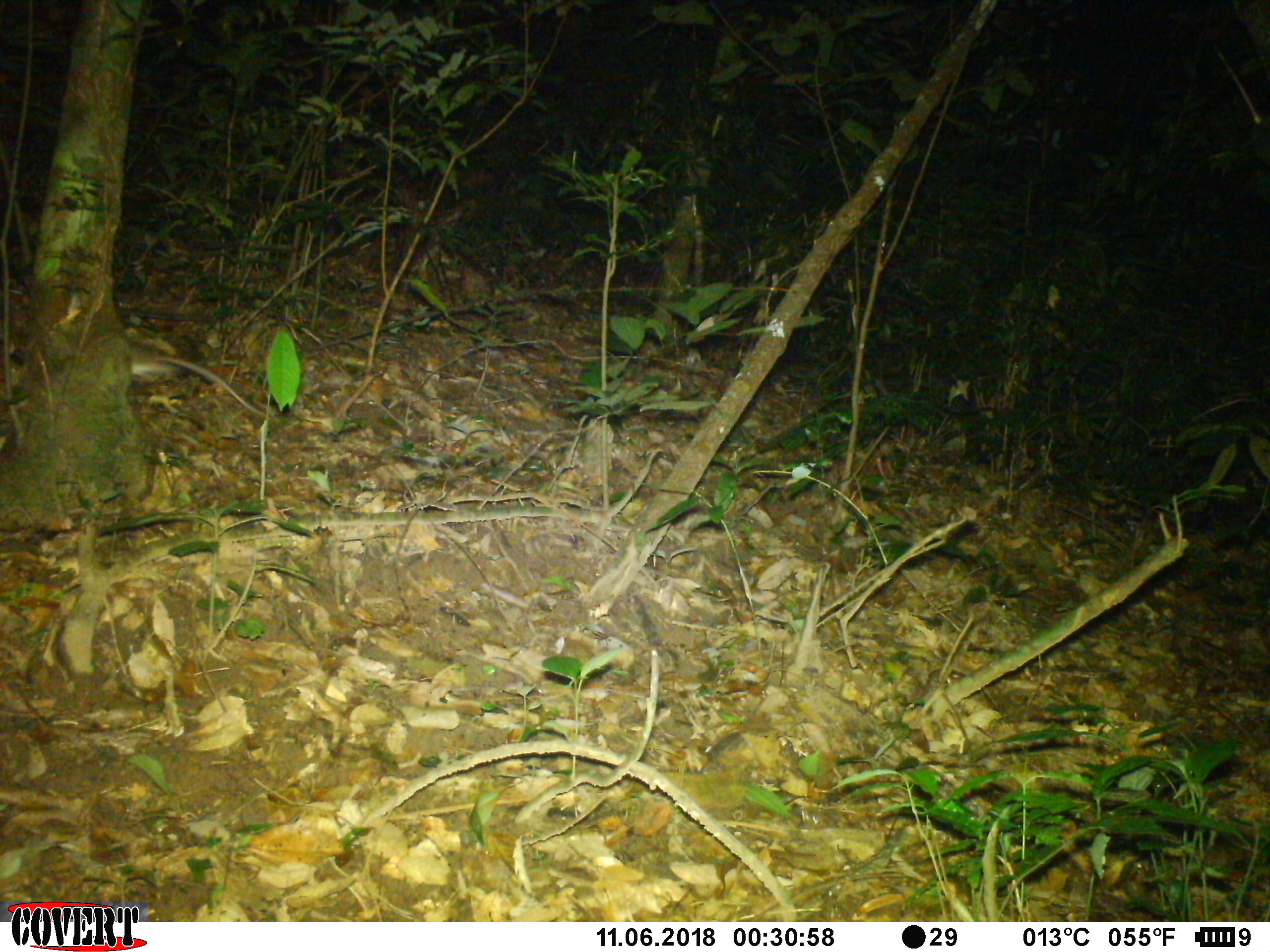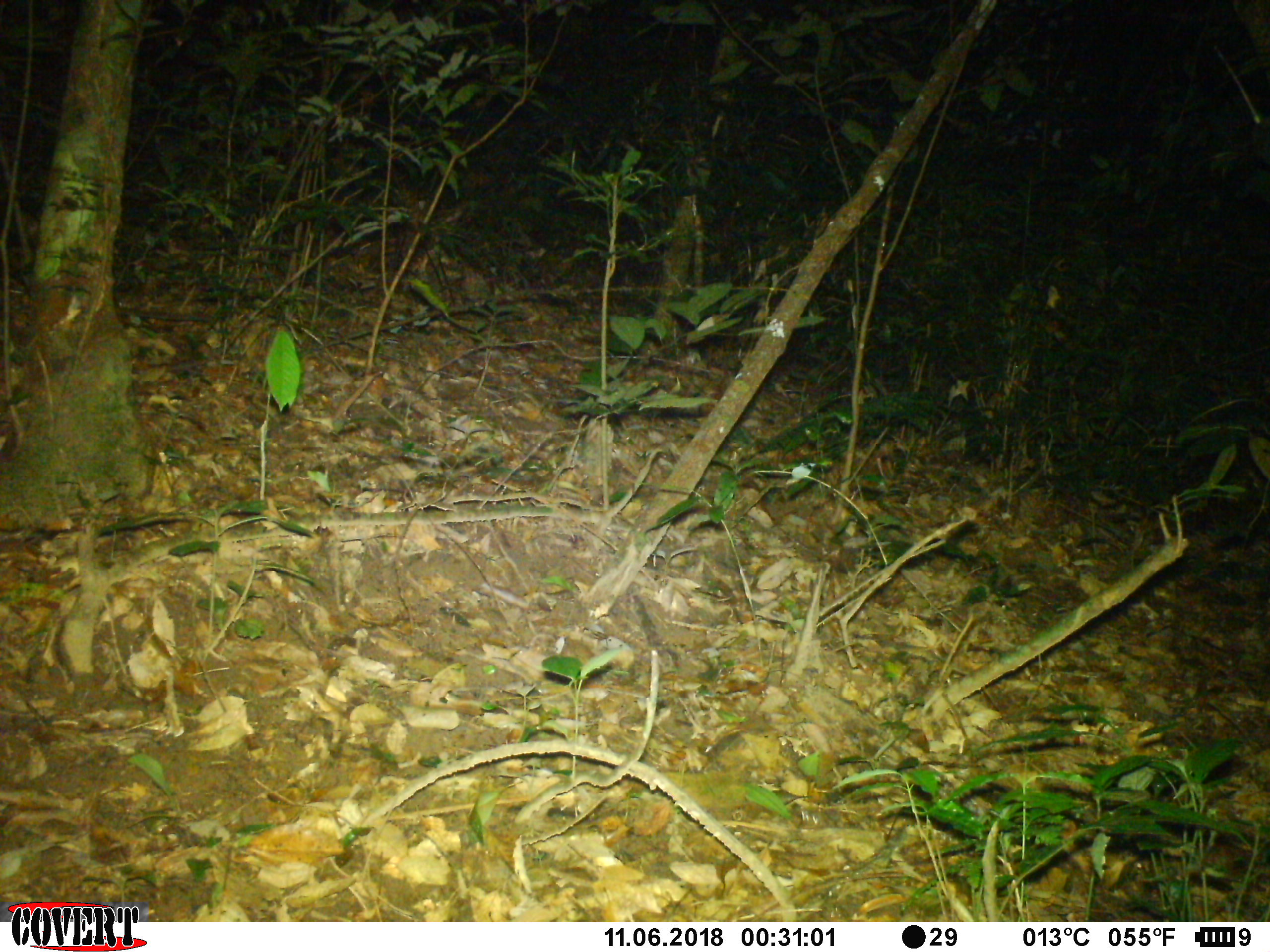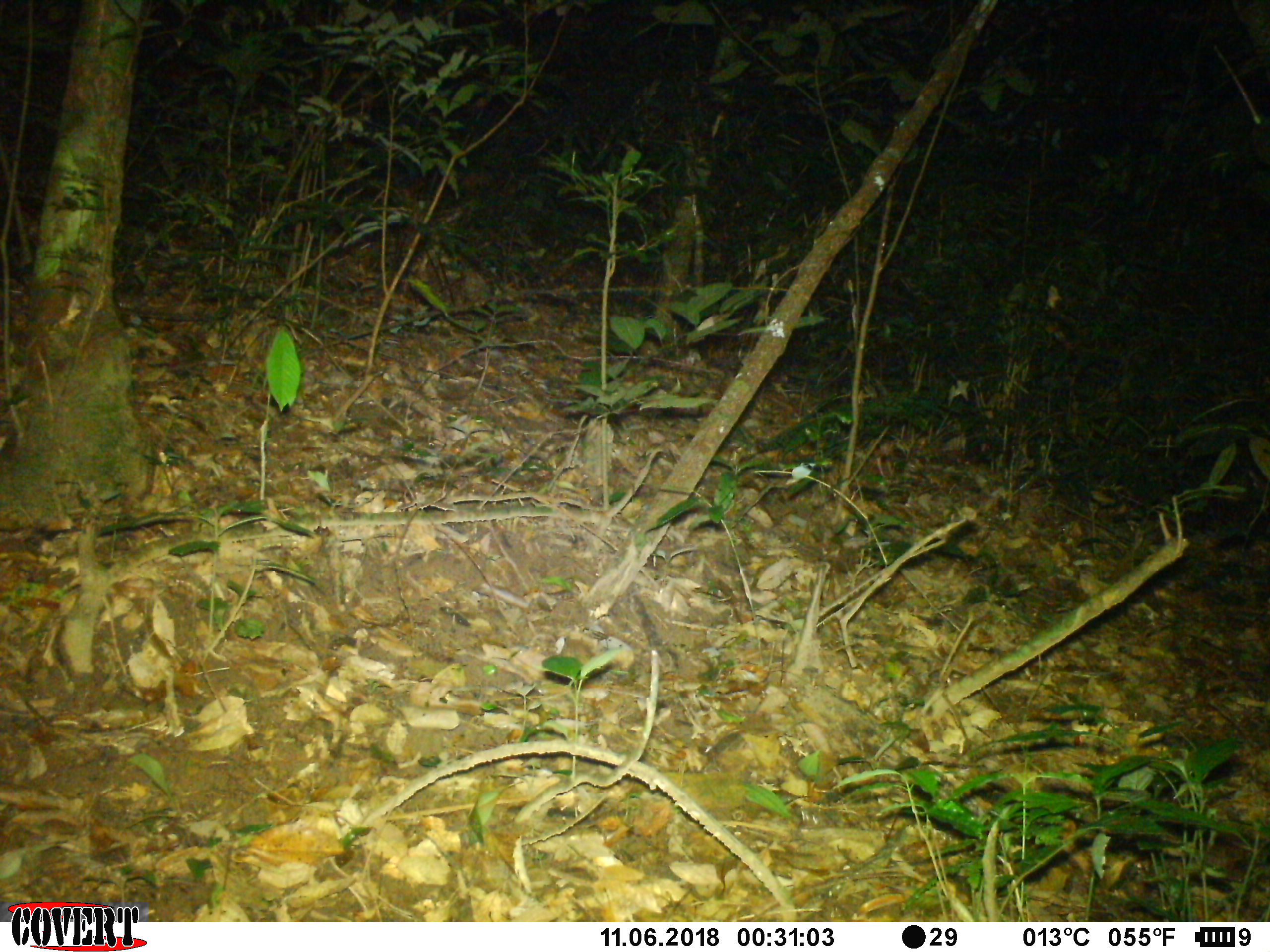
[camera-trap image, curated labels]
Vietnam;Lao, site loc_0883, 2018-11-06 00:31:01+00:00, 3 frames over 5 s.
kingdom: Animalia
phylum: Chordata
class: Mammalia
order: Rodentia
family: Muridae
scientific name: Muridae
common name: old-world mice and rats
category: unidentified murid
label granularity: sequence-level